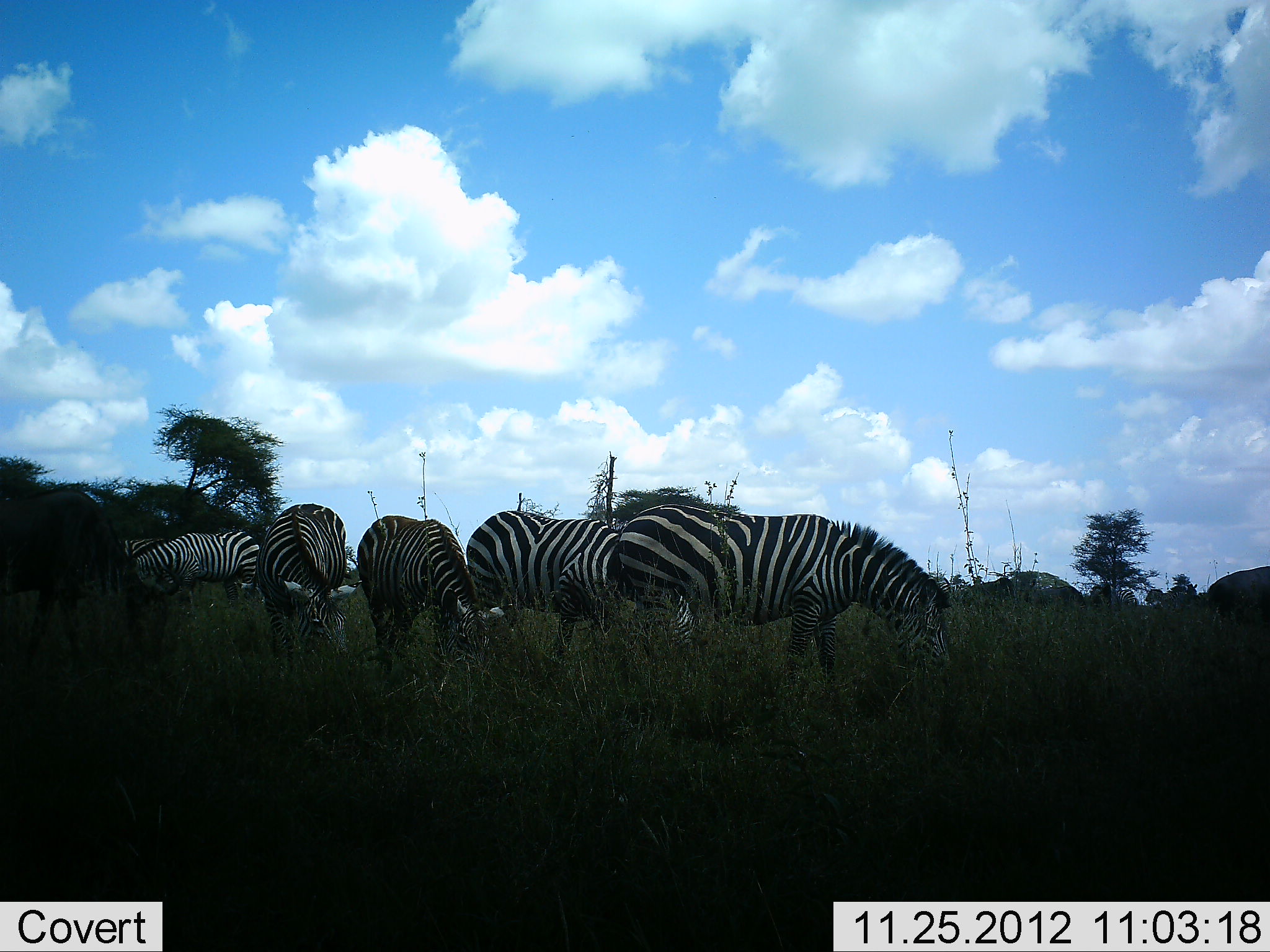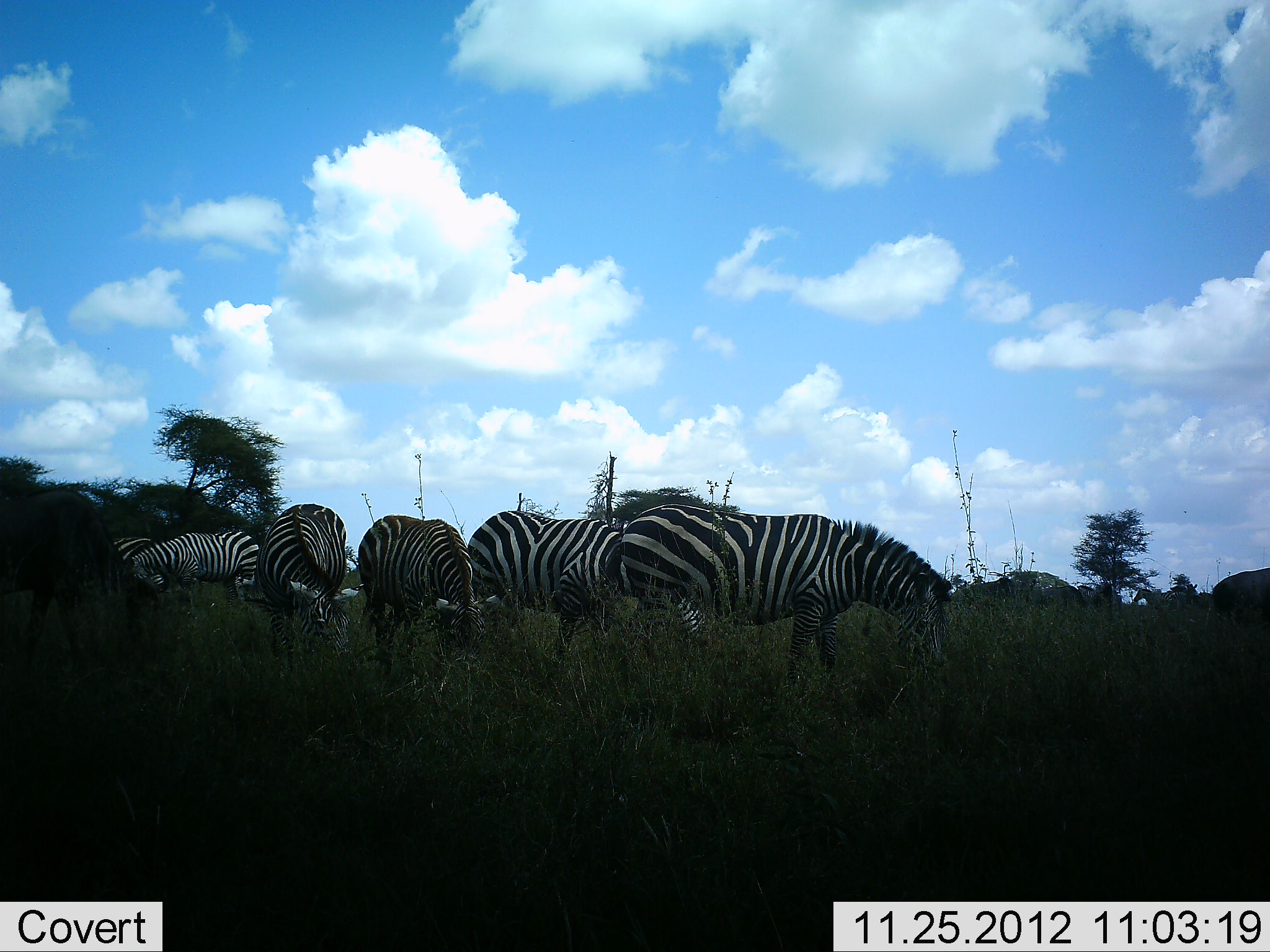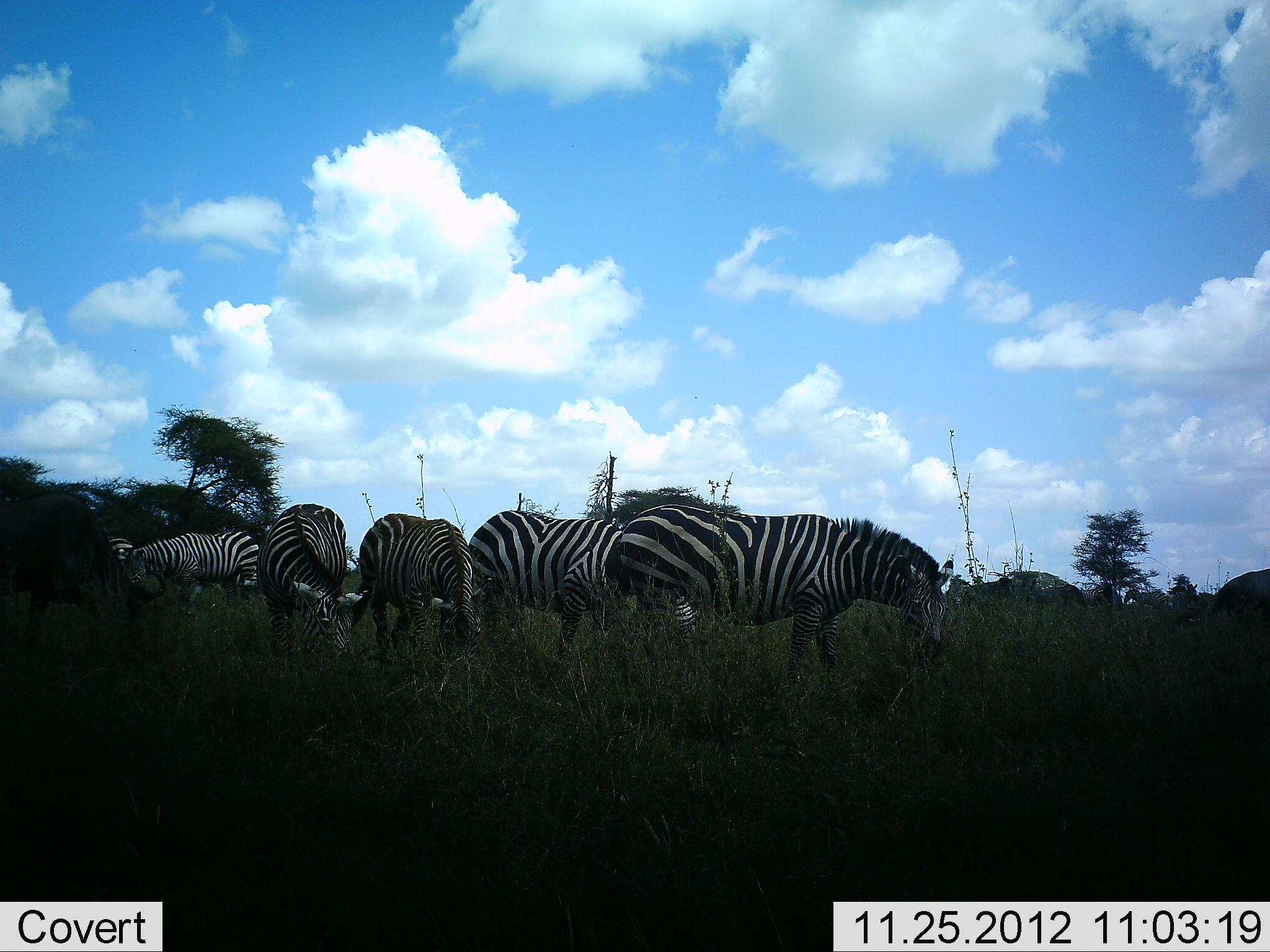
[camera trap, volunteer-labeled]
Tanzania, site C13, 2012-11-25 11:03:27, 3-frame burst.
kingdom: Animalia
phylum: Chordata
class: Mammalia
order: Perissodactyla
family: Equidae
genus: Equus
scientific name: Equus quagga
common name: plains zebra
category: zebra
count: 6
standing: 31%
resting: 0%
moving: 19%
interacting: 0%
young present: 0%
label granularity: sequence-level